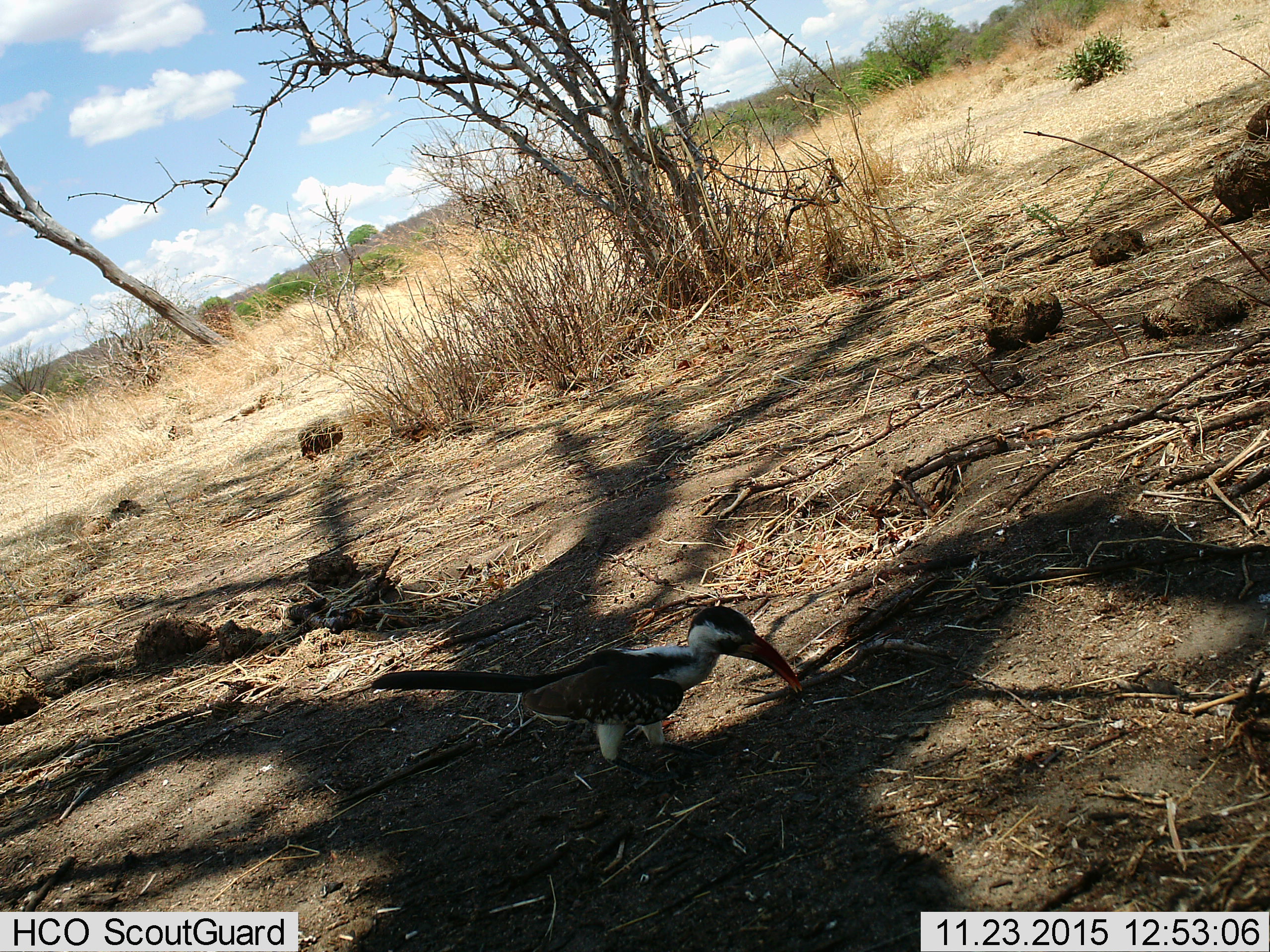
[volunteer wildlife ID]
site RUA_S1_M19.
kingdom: Animalia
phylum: Chordata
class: Aves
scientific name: Aves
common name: bird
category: birdother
Birdother (bird) (Aves), count 1. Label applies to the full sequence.